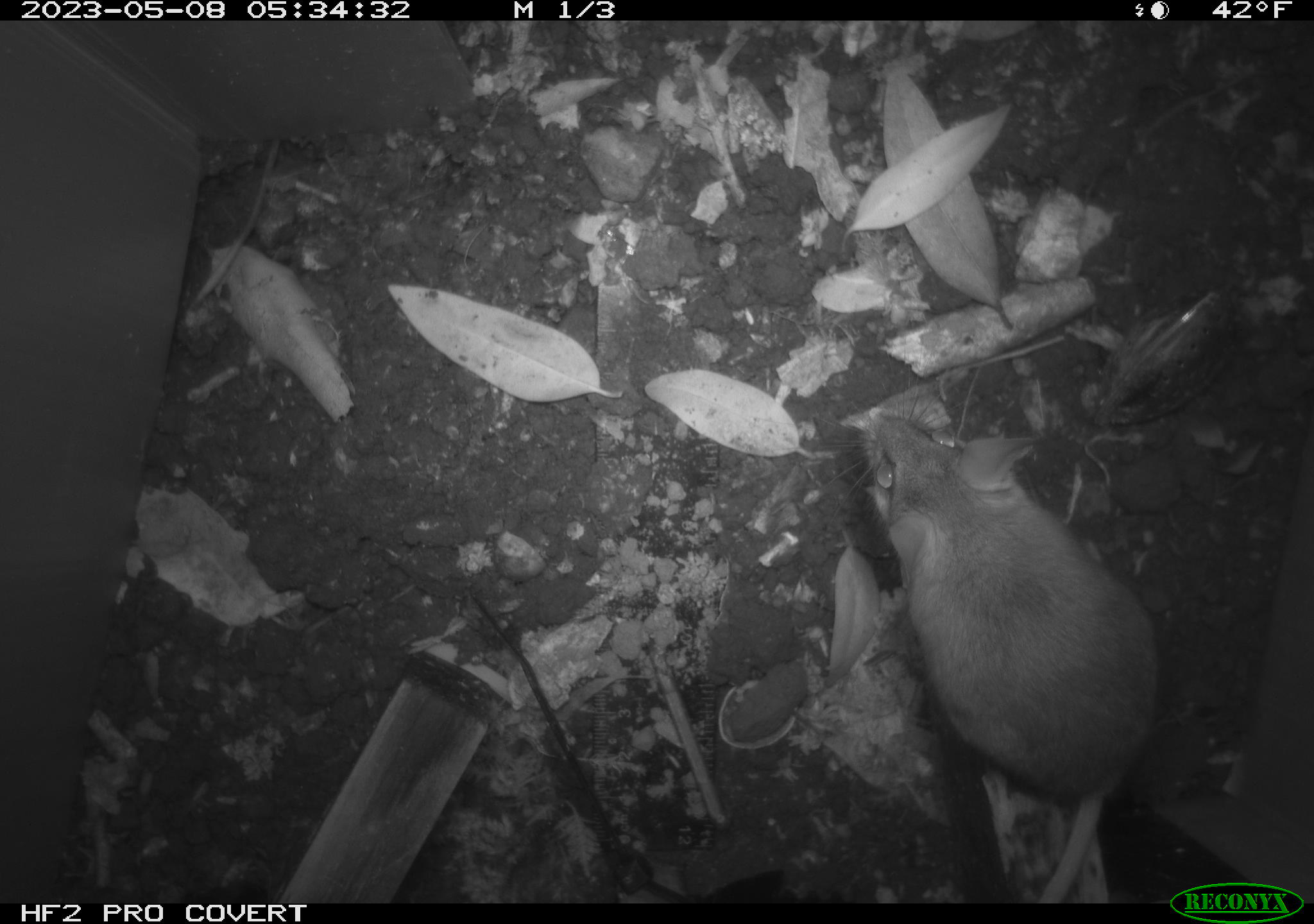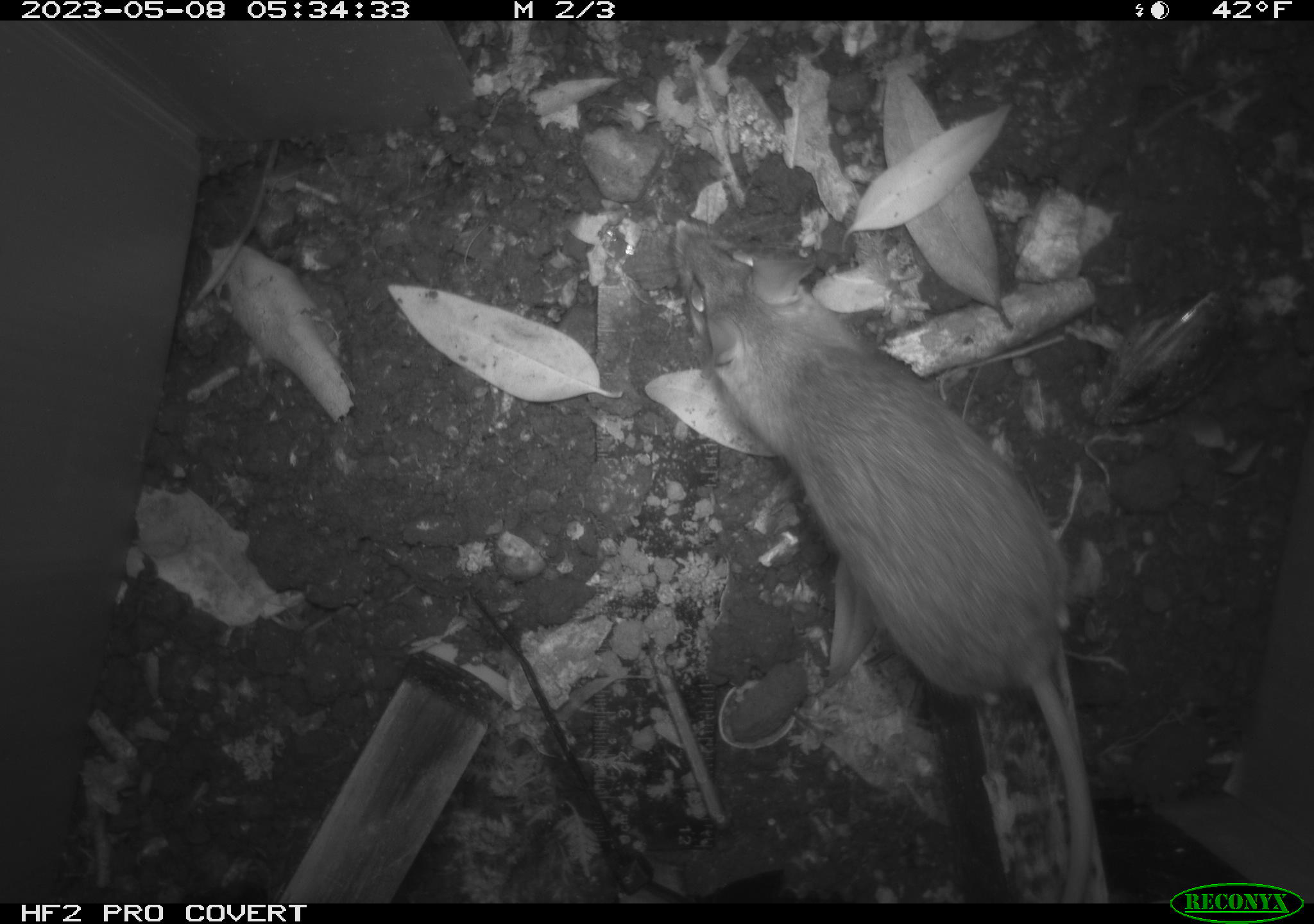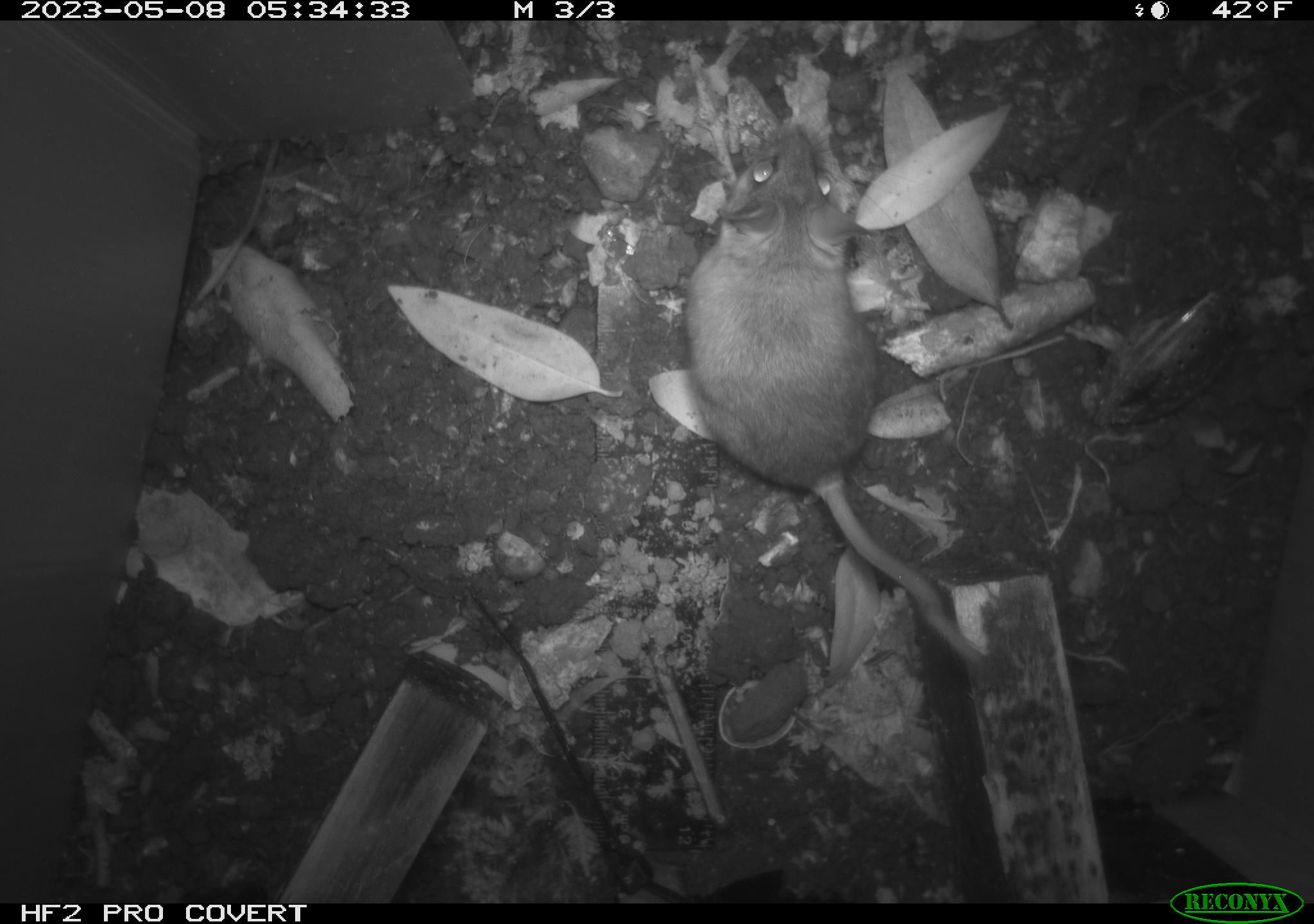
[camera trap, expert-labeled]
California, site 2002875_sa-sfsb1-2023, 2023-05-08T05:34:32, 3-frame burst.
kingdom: Animalia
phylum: Chordata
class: Mammalia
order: Rodentia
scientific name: Rodentia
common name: mouse species